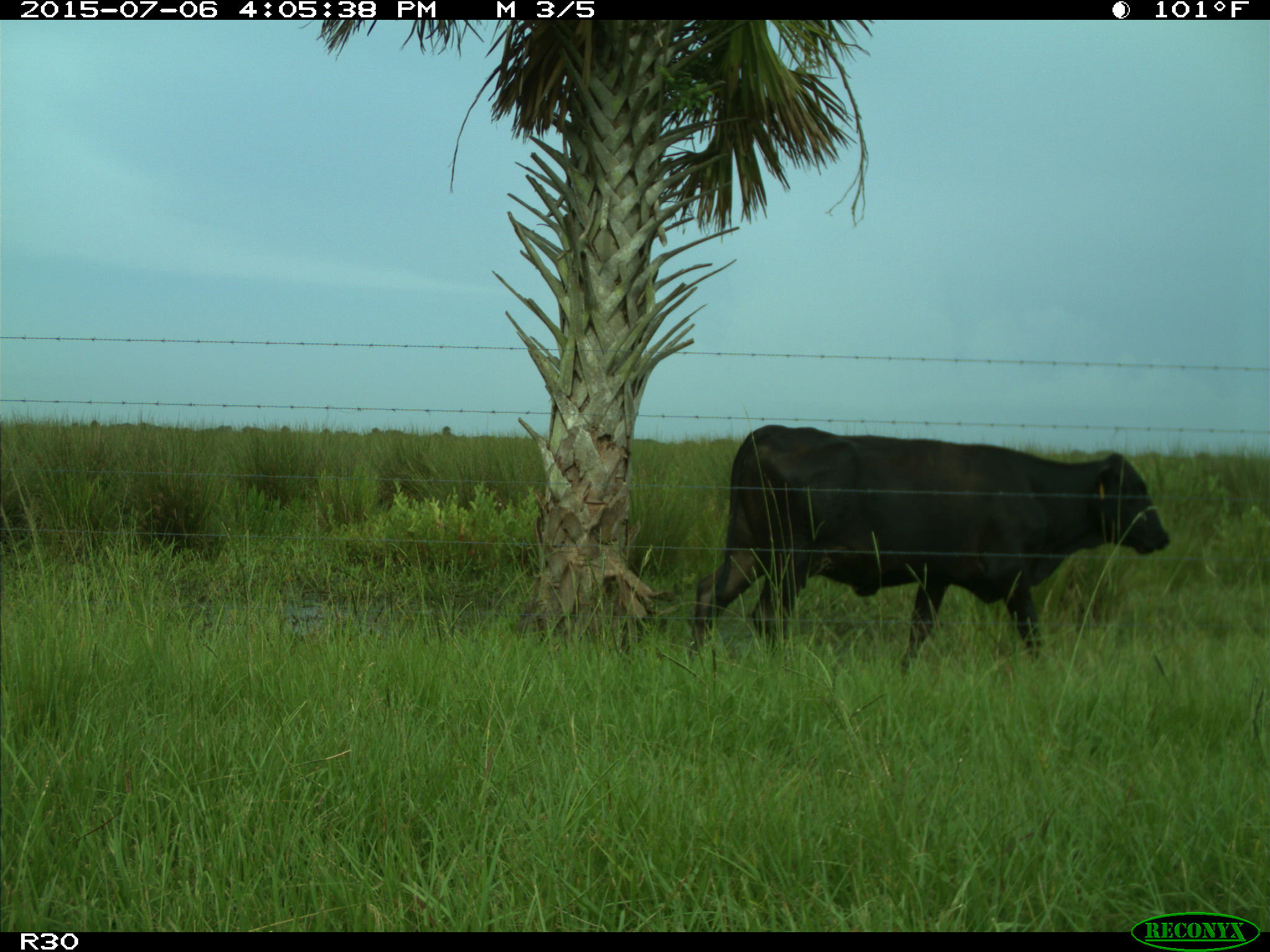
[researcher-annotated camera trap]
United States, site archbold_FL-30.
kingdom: Animalia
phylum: Chordata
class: Mammalia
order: Artiodactyla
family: Bovidae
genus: Bos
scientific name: Bos taurus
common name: domestic cow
Bos taurus (domestic cow).